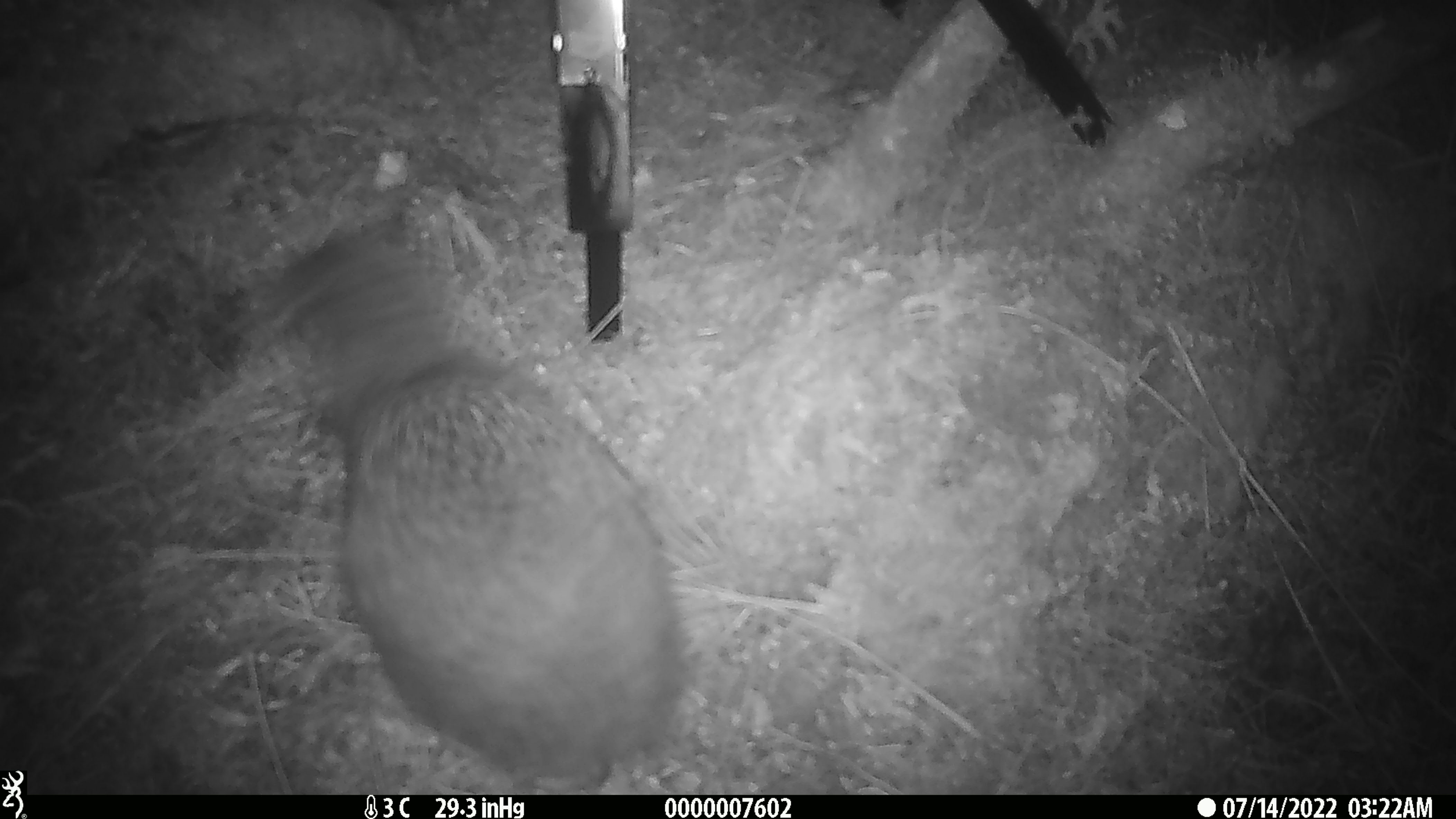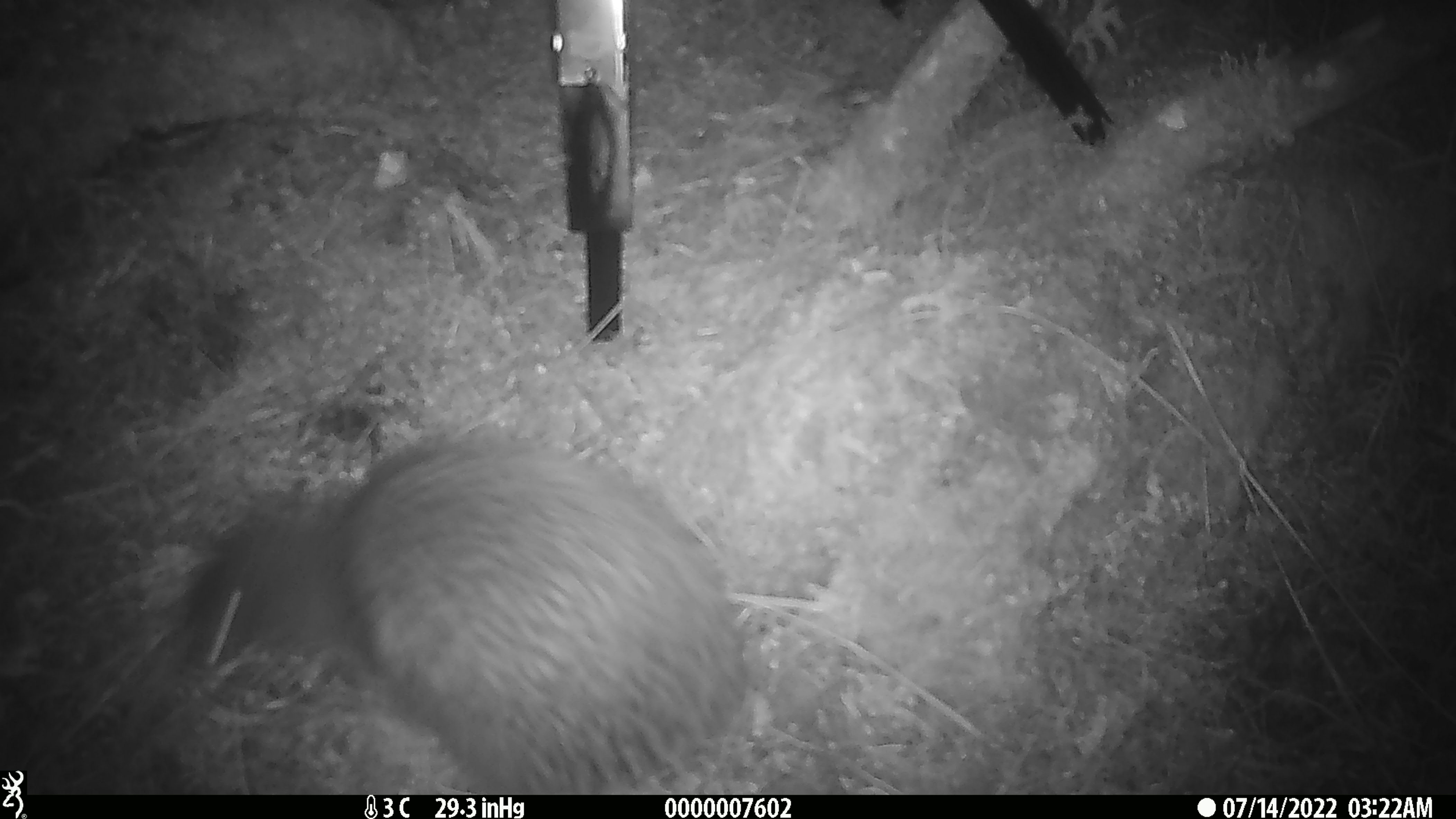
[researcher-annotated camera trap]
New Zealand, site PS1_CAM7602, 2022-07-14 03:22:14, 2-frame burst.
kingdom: Animalia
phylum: Chordata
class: Aves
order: Apterygiformes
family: Apterygidae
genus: Apteryx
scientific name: Apteryx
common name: kiwi